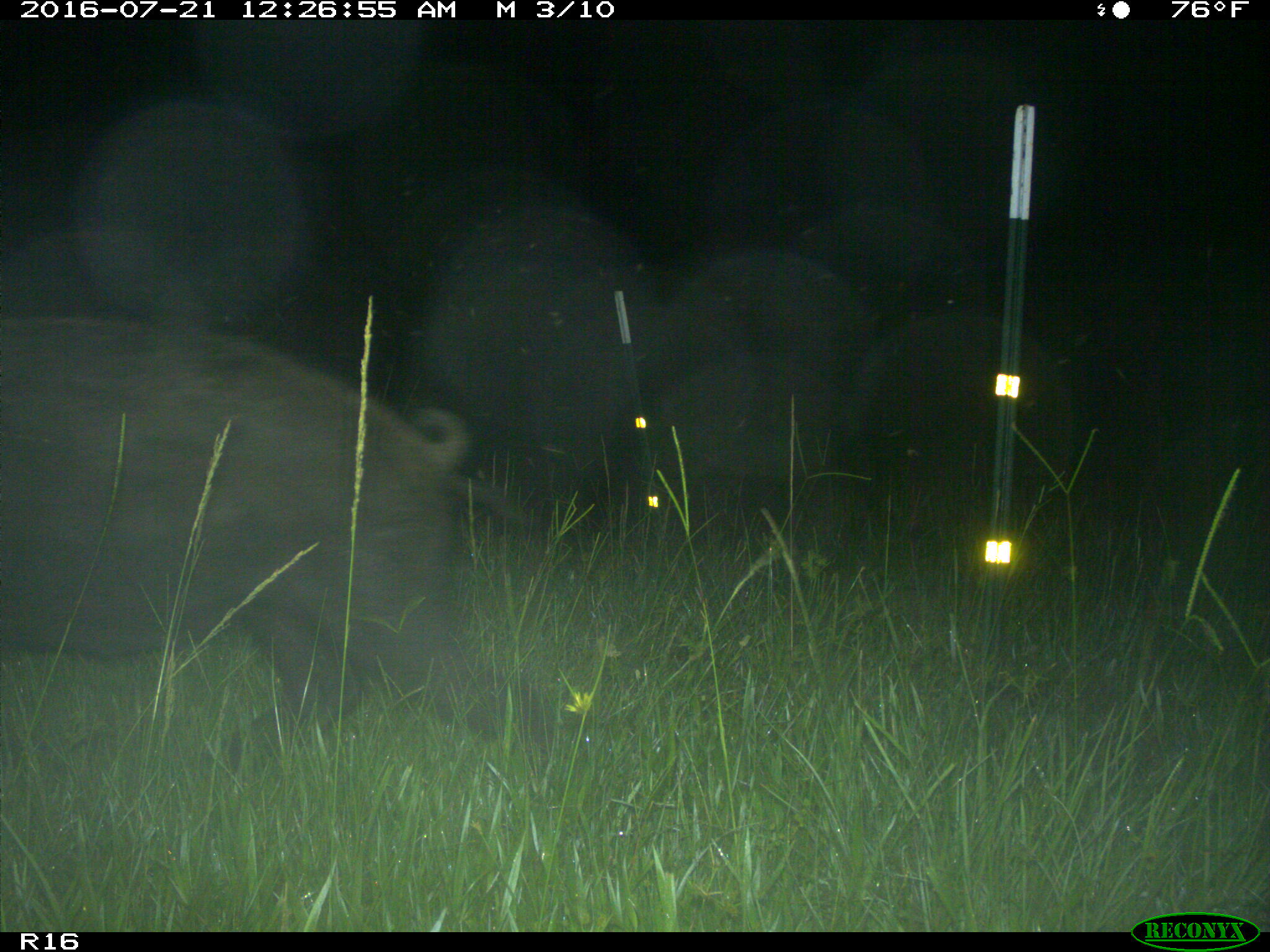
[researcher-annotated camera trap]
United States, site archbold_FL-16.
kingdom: Animalia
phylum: Chordata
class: Mammalia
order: Artiodactyla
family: Suidae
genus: Sus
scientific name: Sus scrofa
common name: wild boar